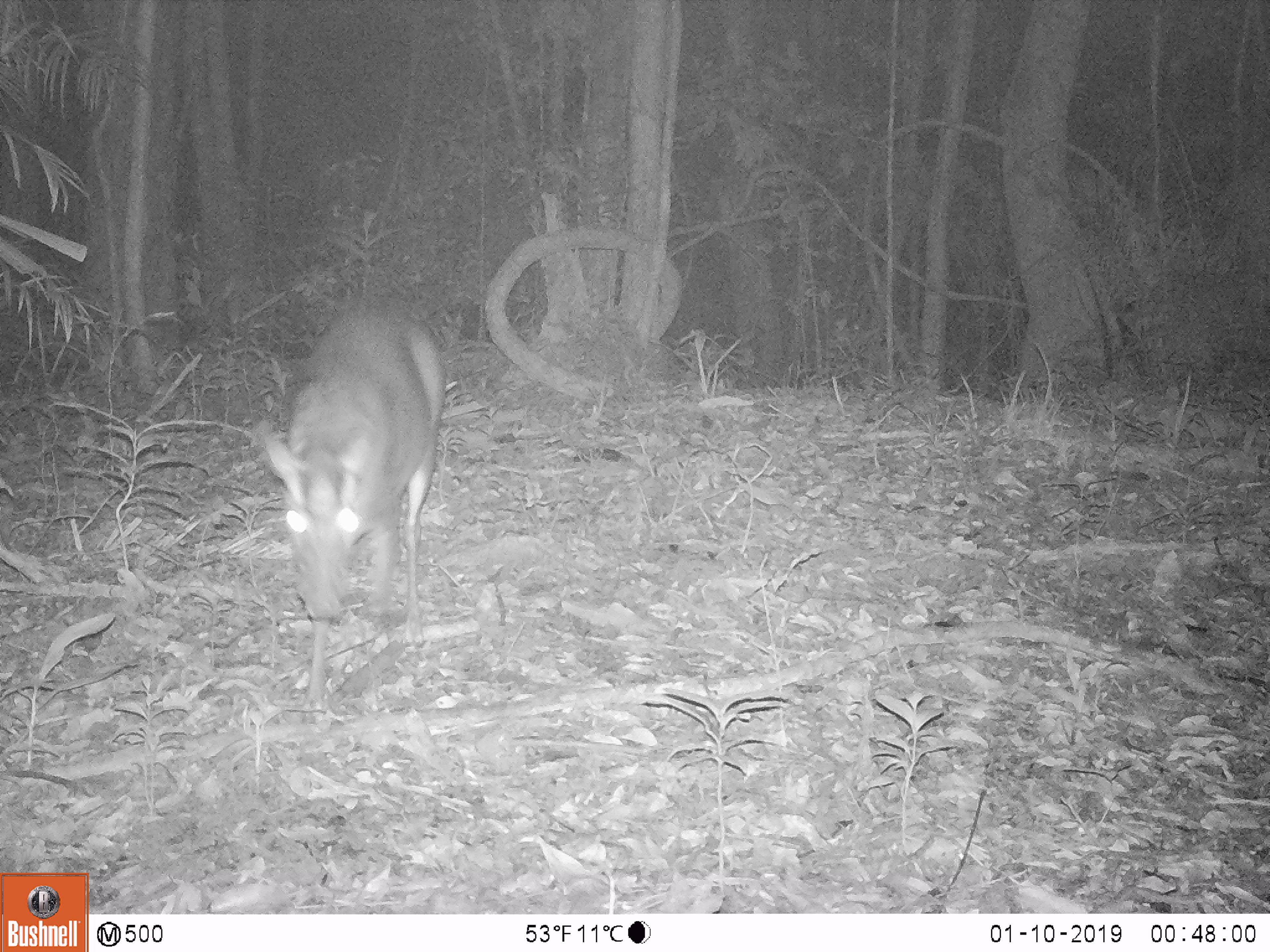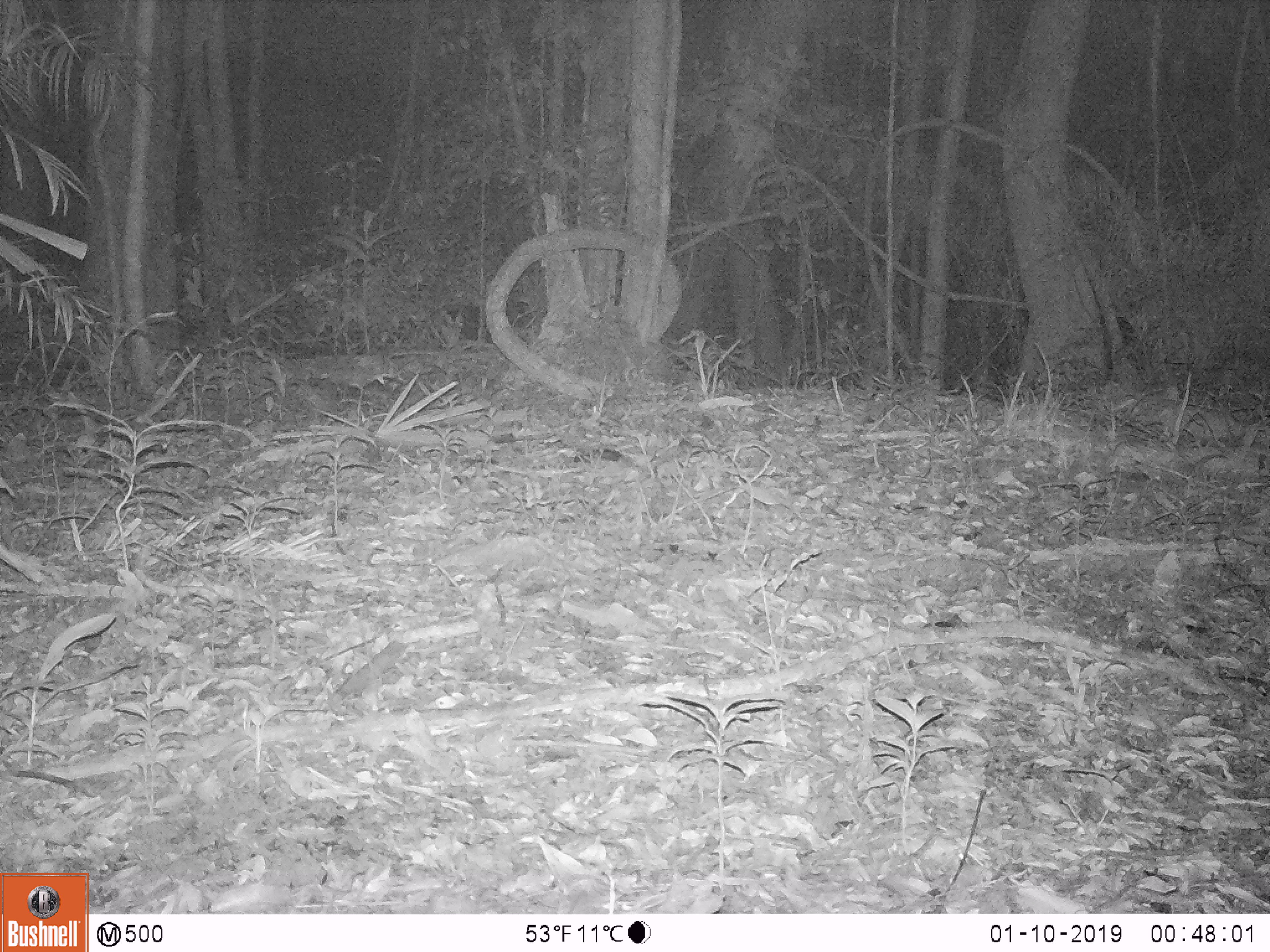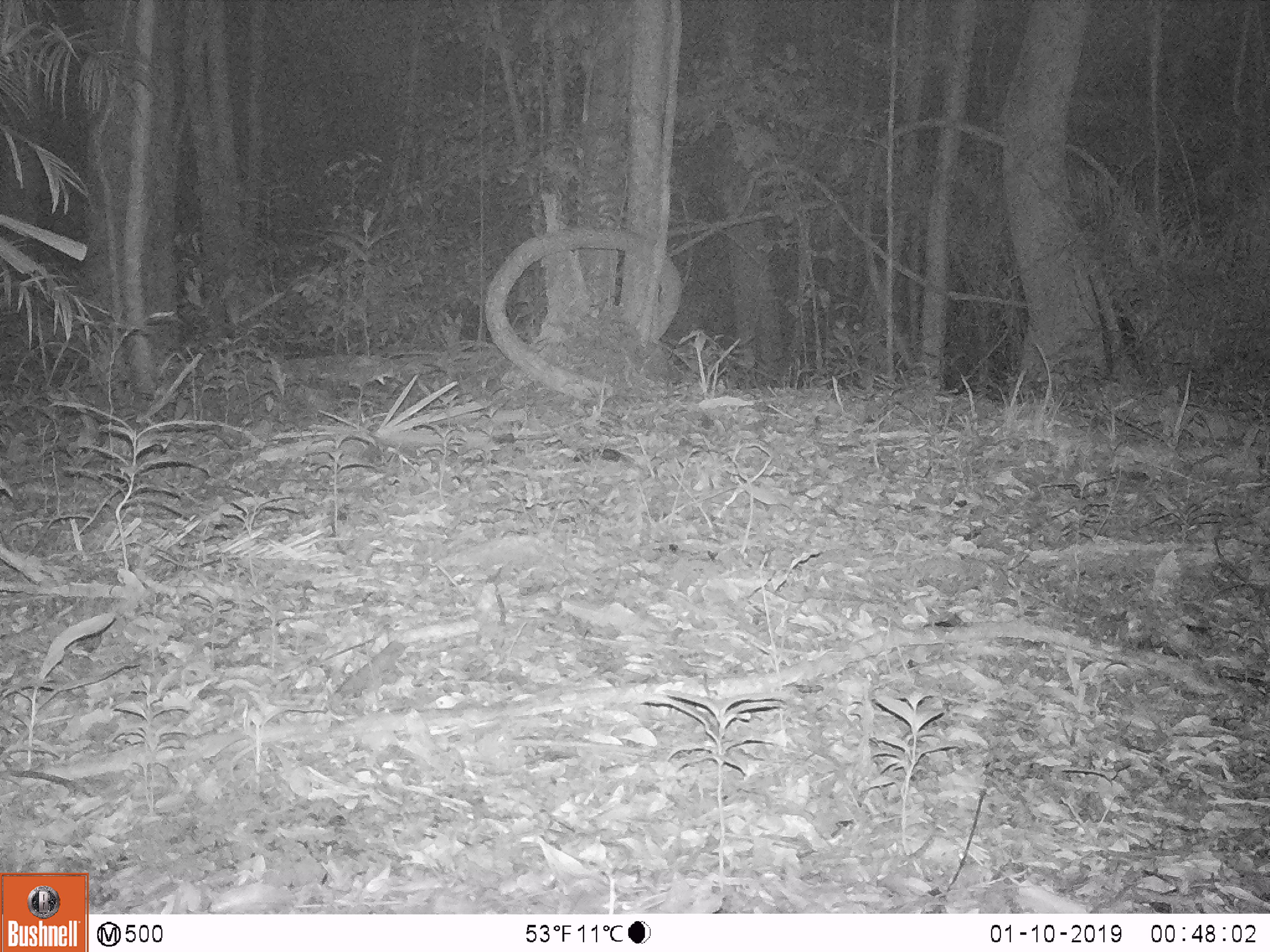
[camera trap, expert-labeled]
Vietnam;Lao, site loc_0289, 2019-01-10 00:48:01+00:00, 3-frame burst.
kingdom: Animalia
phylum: Chordata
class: Mammalia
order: Artiodactyla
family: Cervidae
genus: Muntiacus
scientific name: Muntiacus rooseveltorum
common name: roosevelt's muntjac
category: roosevelts muntjac group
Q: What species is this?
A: Roosevelts muntjac group (roosevelt's muntjac) (Muntiacus rooseveltorum).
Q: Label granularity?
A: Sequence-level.